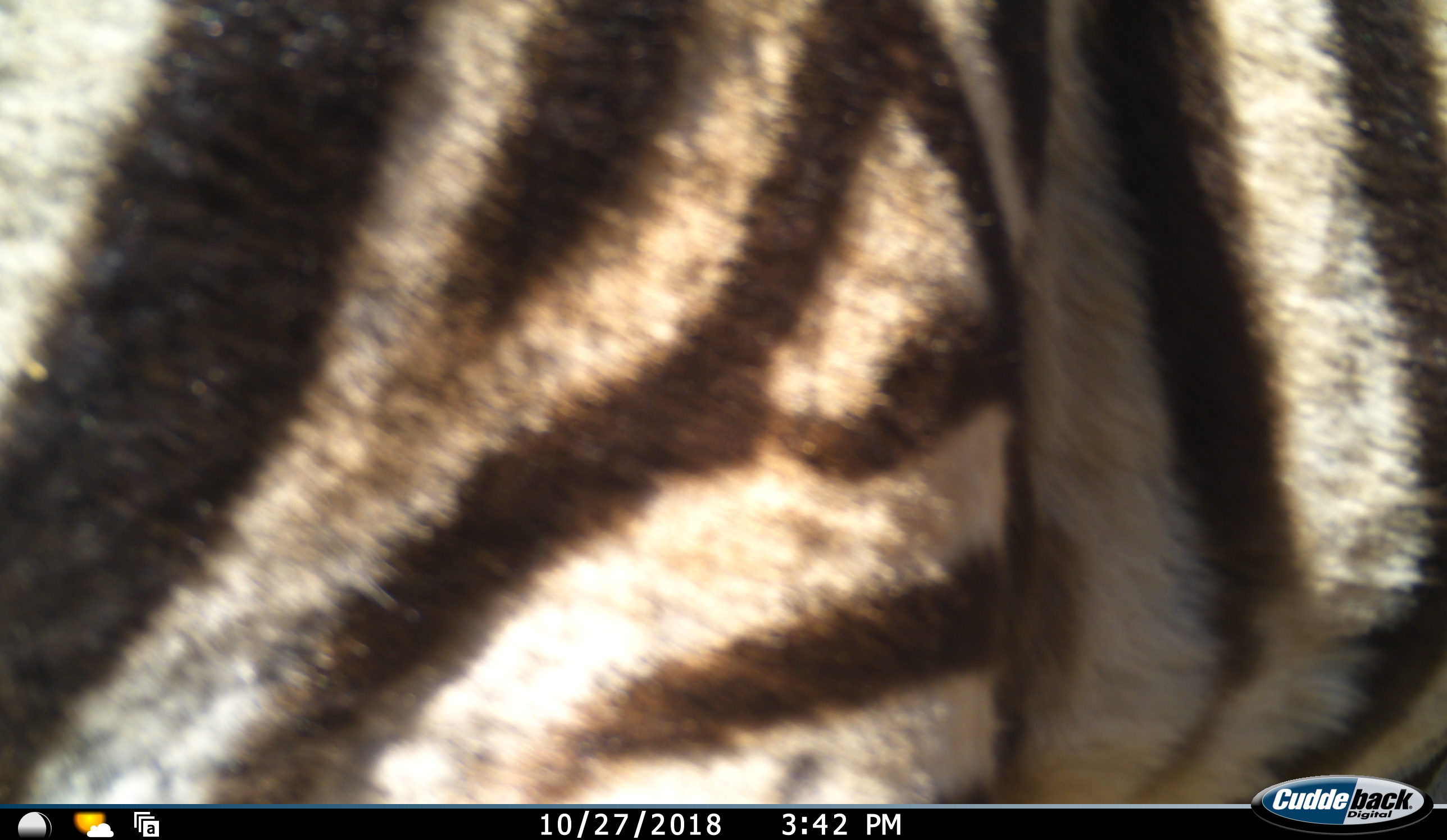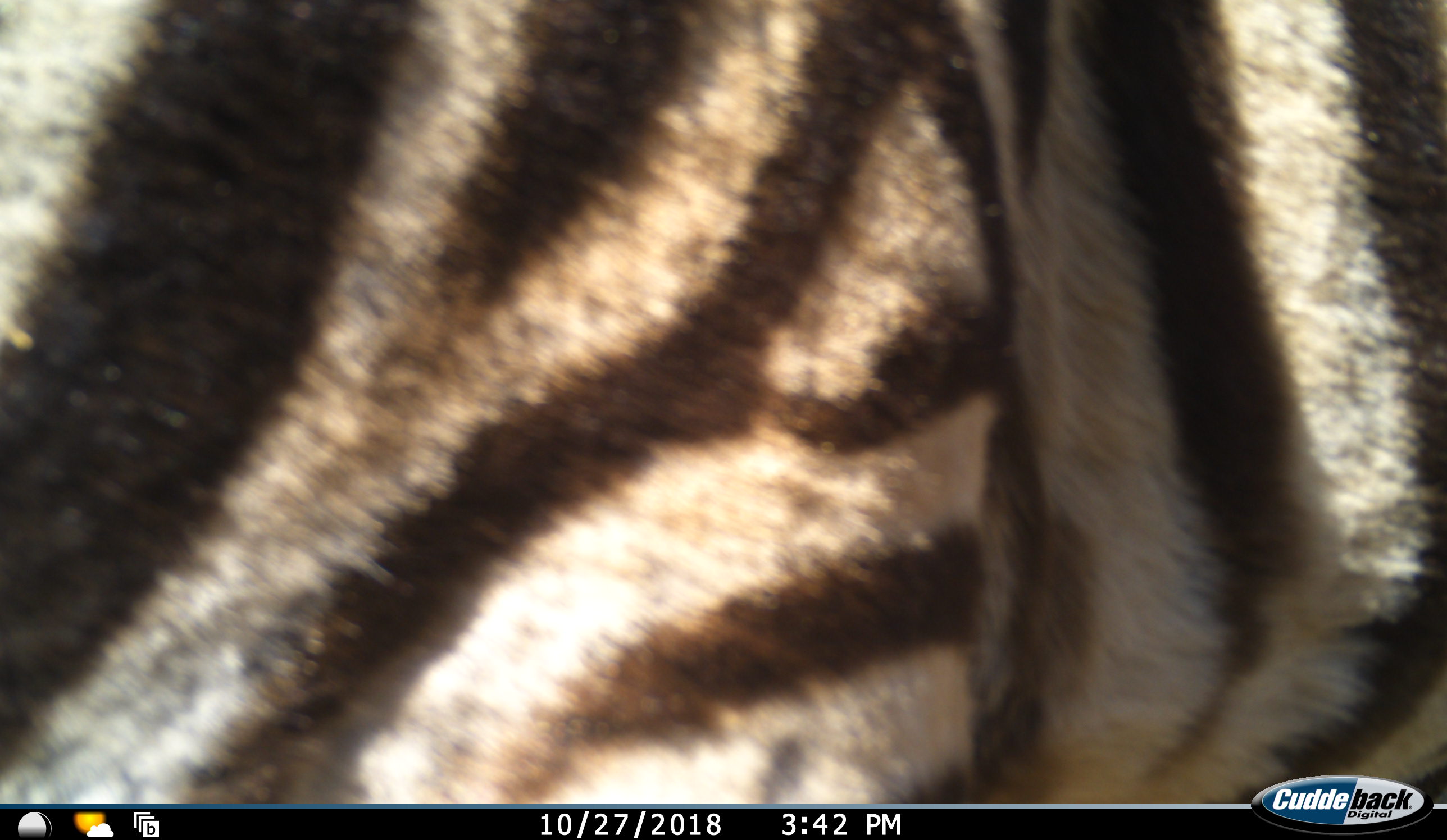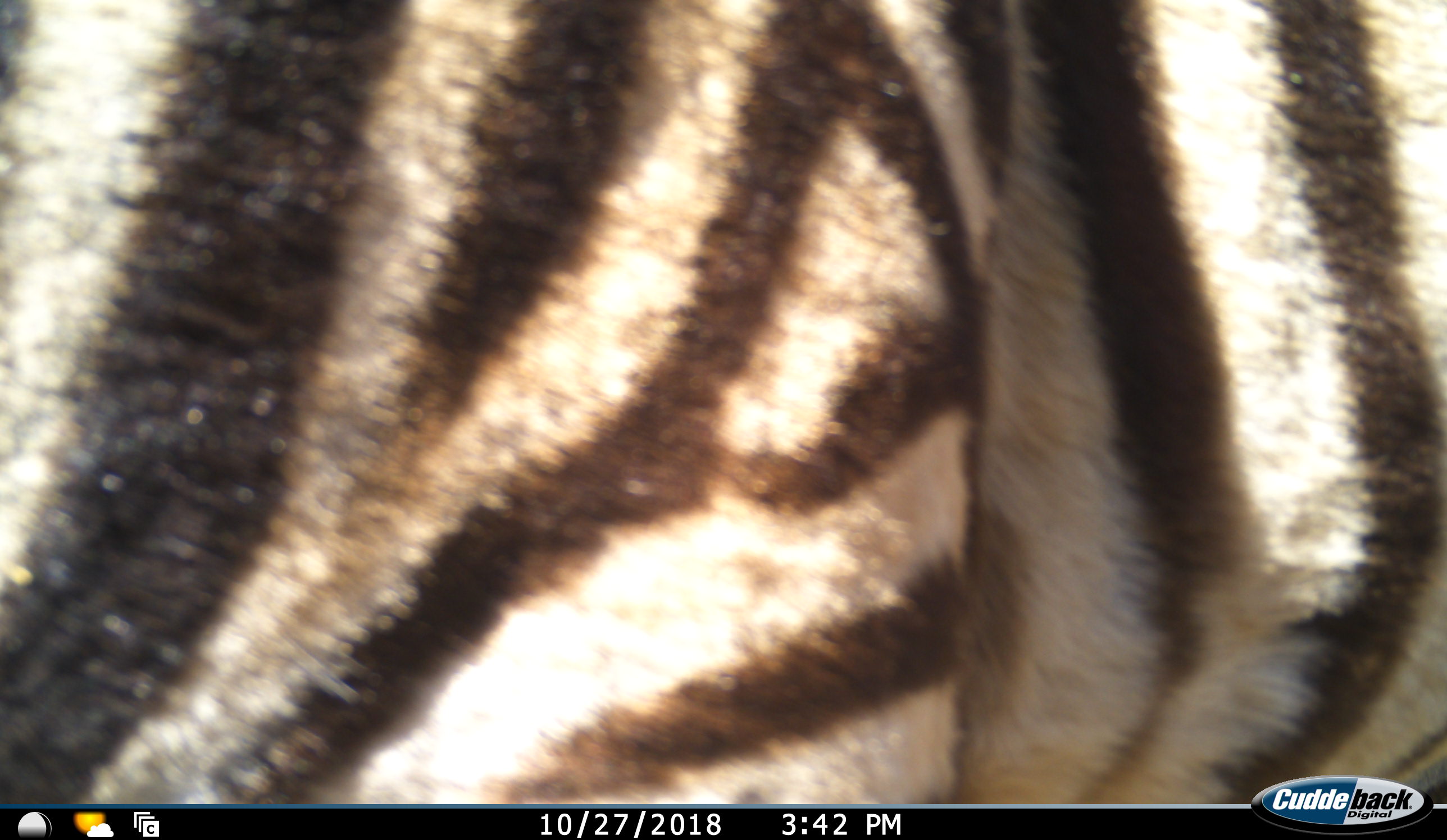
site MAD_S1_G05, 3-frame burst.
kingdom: Animalia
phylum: Chordata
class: Mammalia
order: Perissodactyla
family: Equidae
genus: Equus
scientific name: Equus quagga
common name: plains zebra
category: zebraplains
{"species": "zebraplains (plains zebra) (Equus quagga)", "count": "1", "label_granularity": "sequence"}